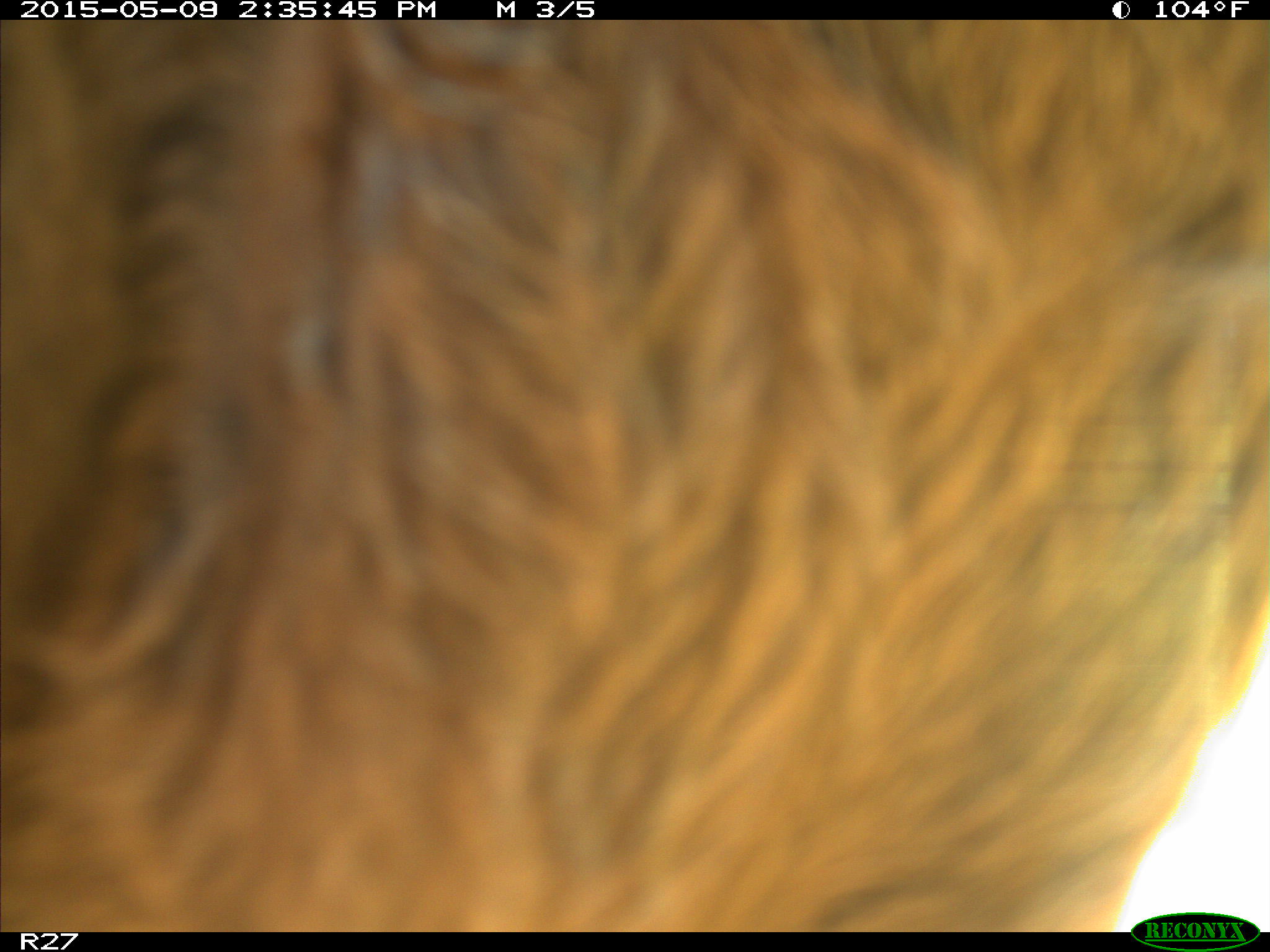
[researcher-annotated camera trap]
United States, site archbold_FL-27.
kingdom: Animalia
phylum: Chordata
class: Mammalia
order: Artiodactyla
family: Bovidae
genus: Bos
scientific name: Bos taurus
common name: domestic cow